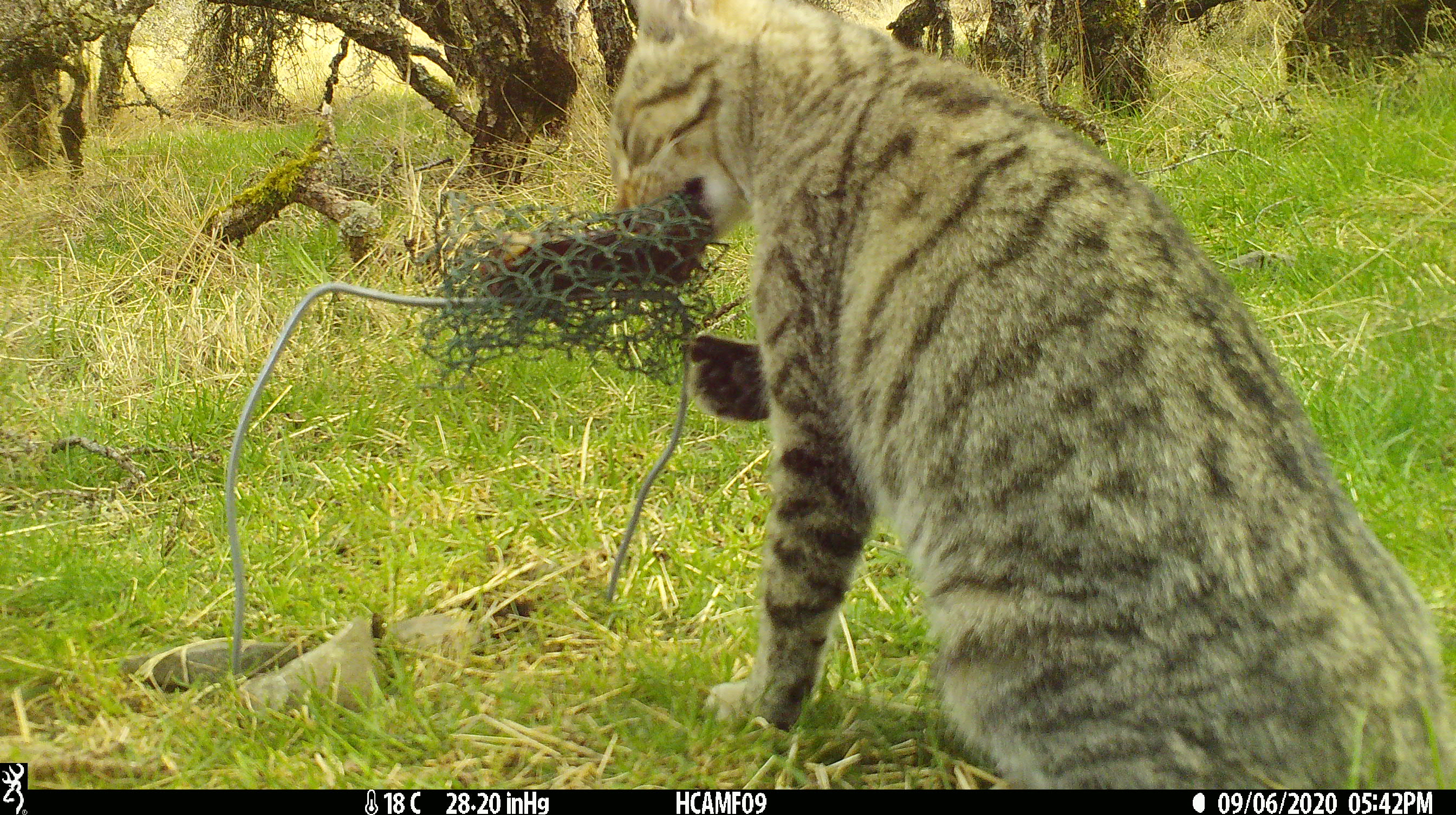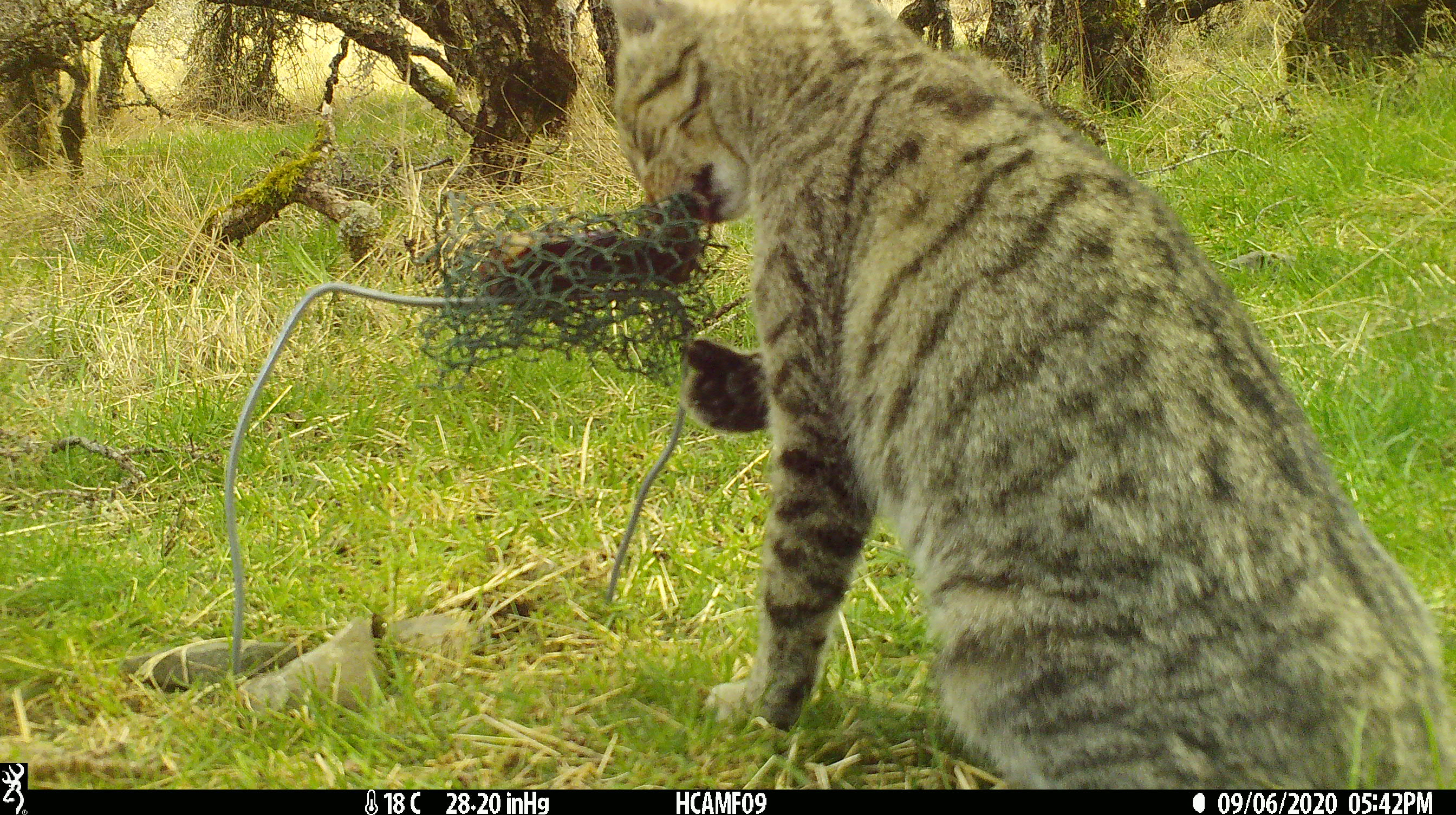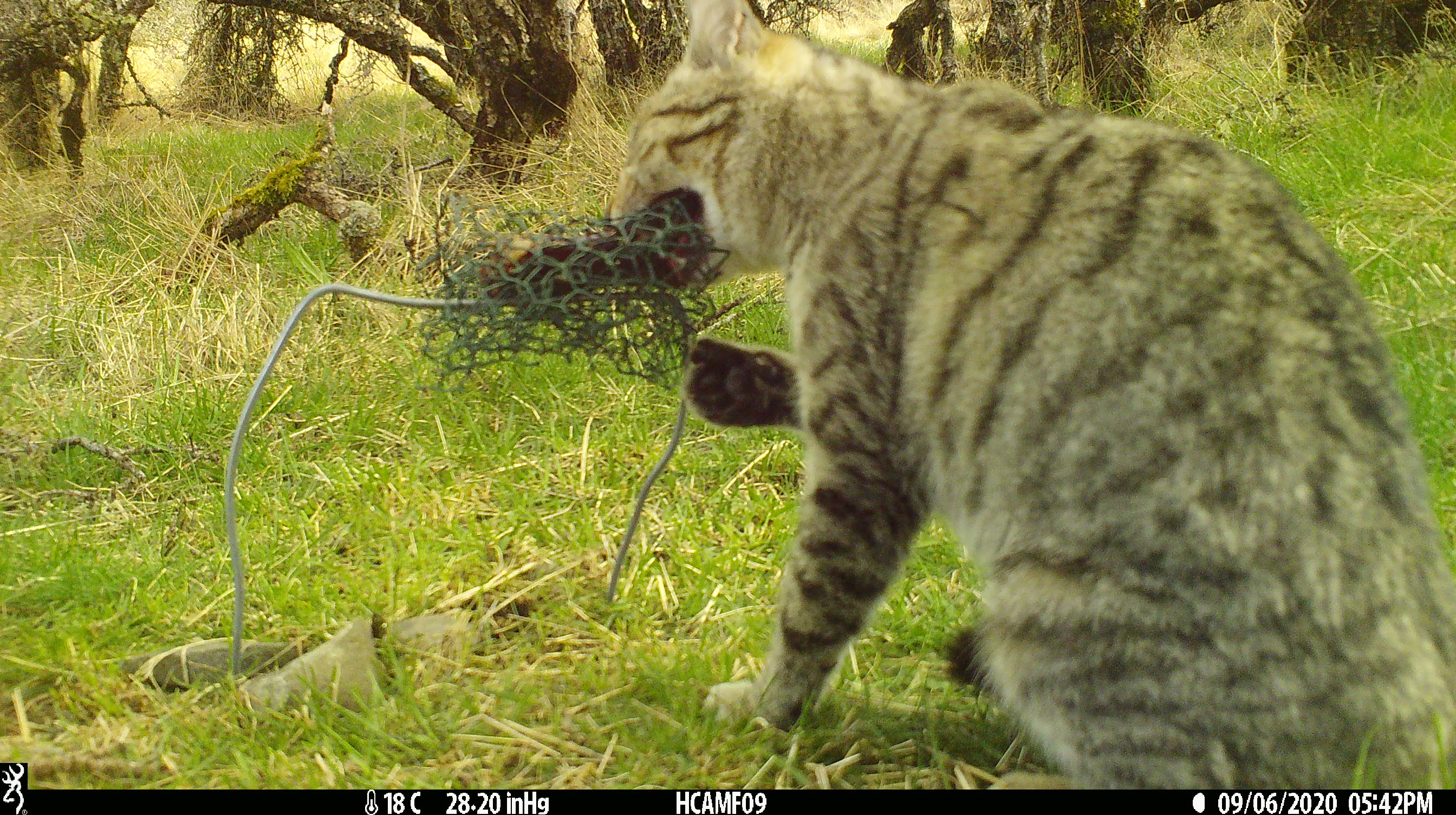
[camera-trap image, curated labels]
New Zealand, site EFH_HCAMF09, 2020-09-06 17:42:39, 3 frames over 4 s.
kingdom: Animalia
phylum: Chordata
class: Mammalia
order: Carnivora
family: Felidae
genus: Felis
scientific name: Felis catus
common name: domestic cat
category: cat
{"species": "cat (domestic cat) (Felis catus)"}